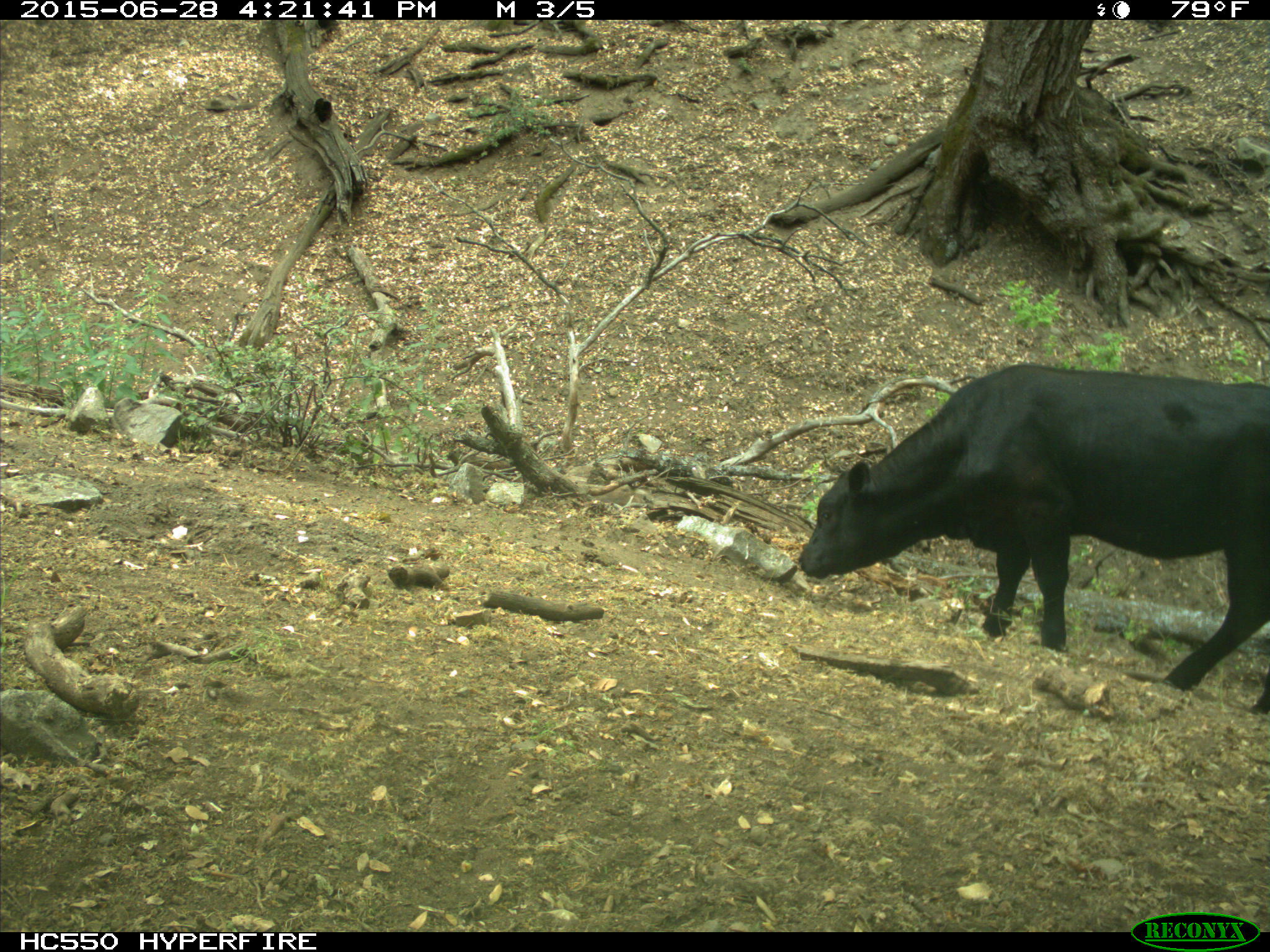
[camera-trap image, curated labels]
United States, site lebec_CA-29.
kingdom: Animalia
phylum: Chordata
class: Mammalia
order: Artiodactyla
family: Bovidae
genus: Bos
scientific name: Bos taurus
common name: domestic cow